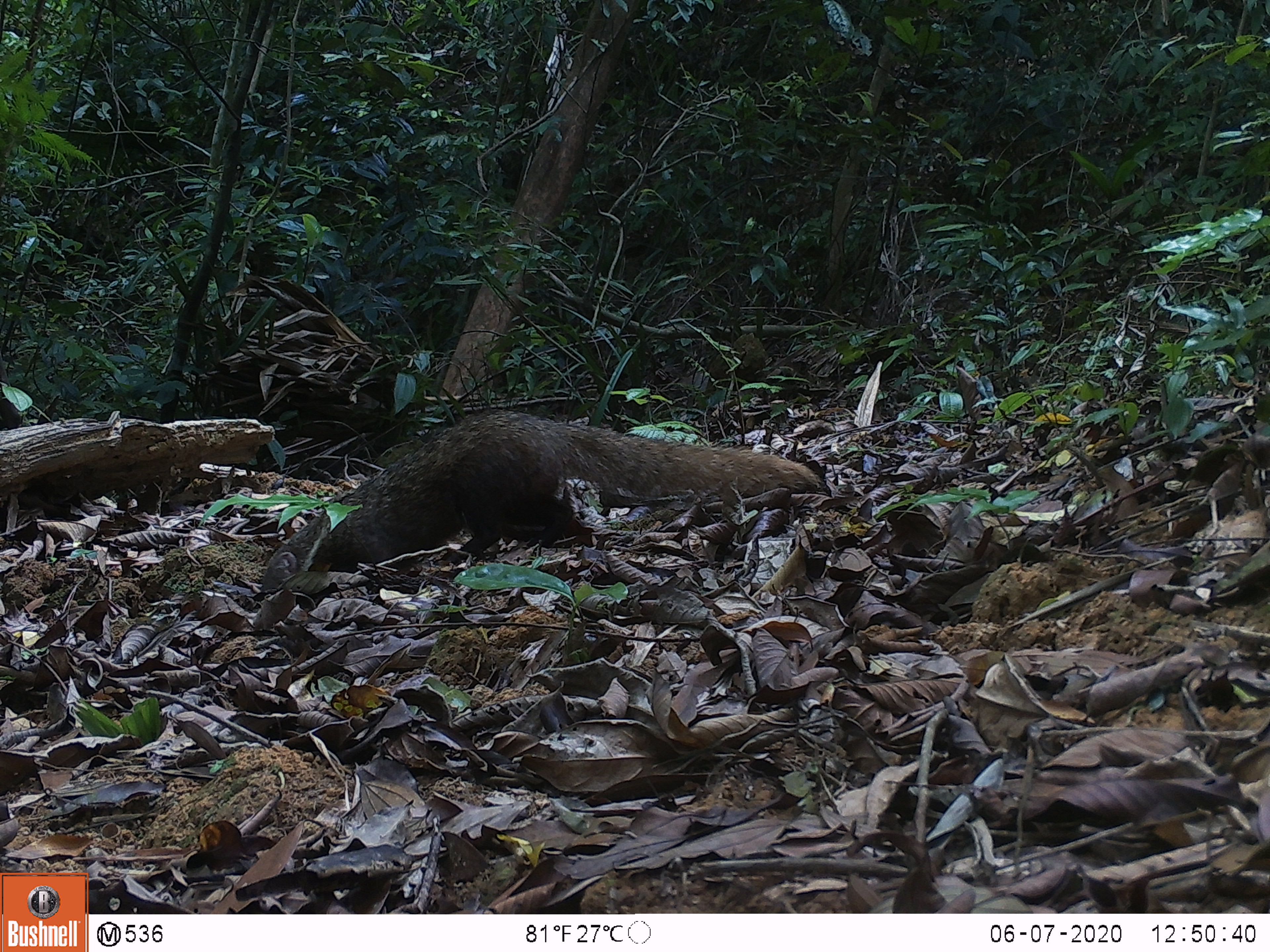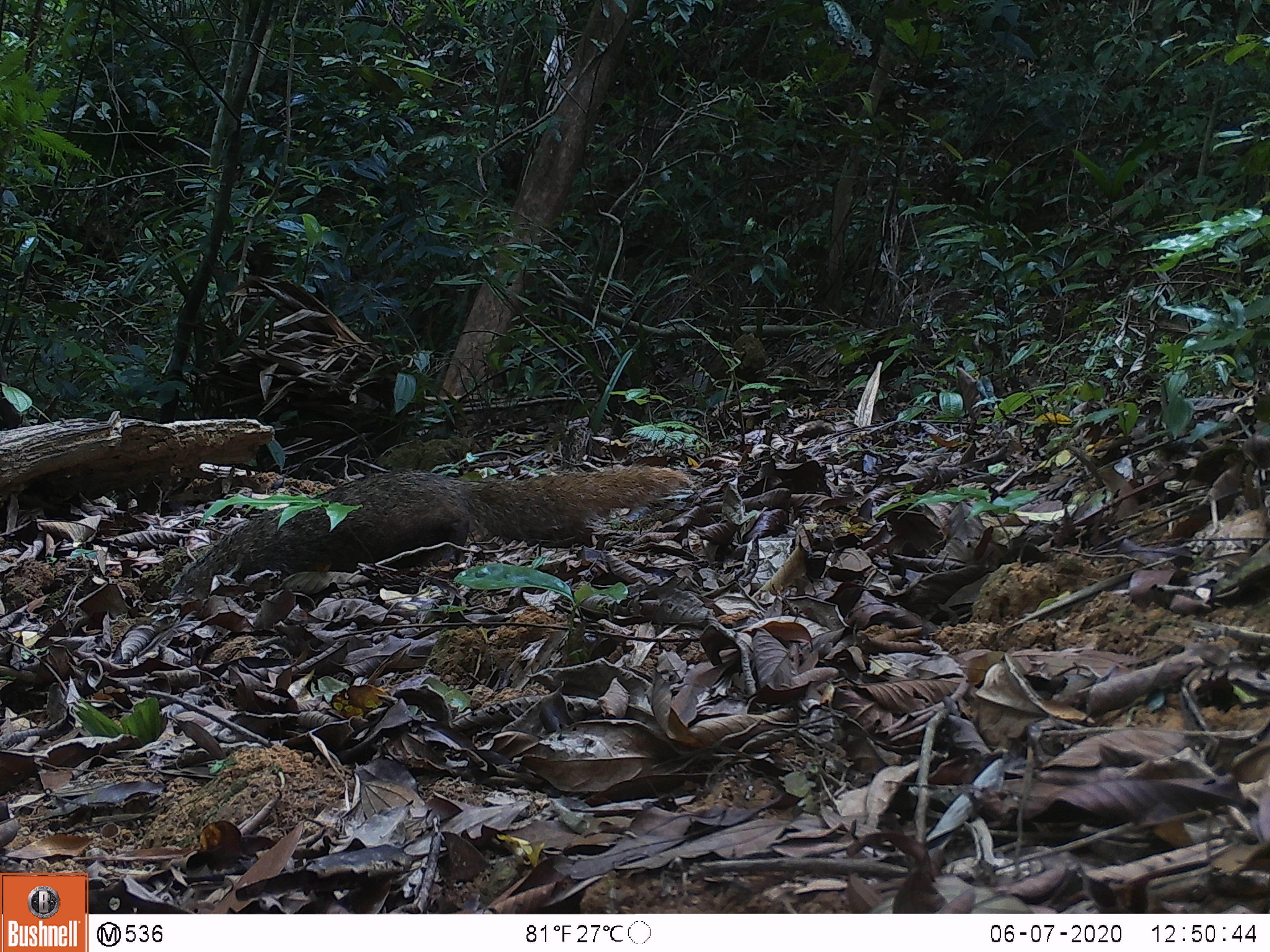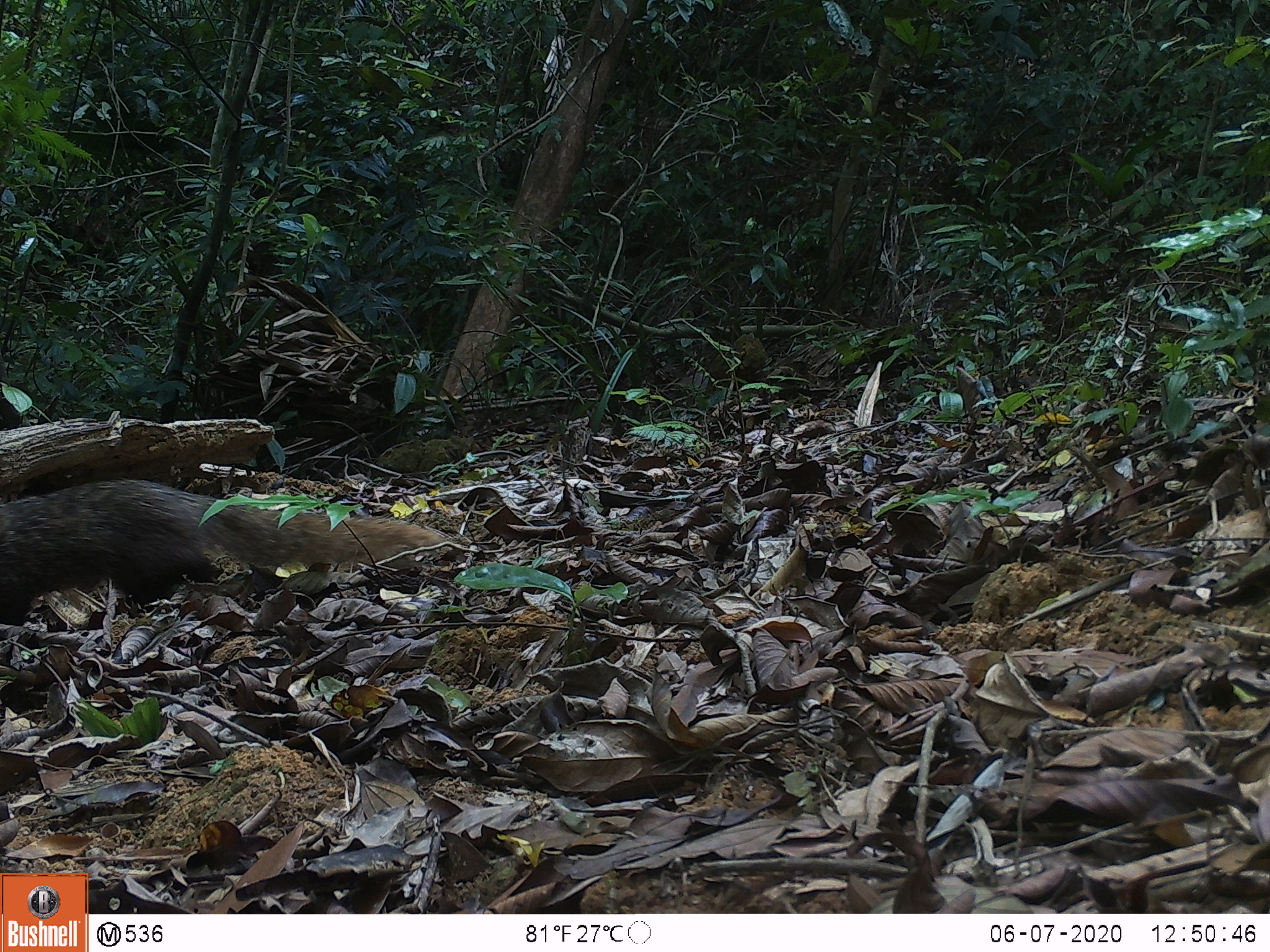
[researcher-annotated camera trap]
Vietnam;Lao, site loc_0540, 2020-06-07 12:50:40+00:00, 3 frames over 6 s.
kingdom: Animalia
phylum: Chordata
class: Mammalia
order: Carnivora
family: Herpestidae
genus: Urva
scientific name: Urva urva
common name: crab-eating mongoose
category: crab eating mongoose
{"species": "crab eating mongoose (crab-eating mongoose) (Urva urva)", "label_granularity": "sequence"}